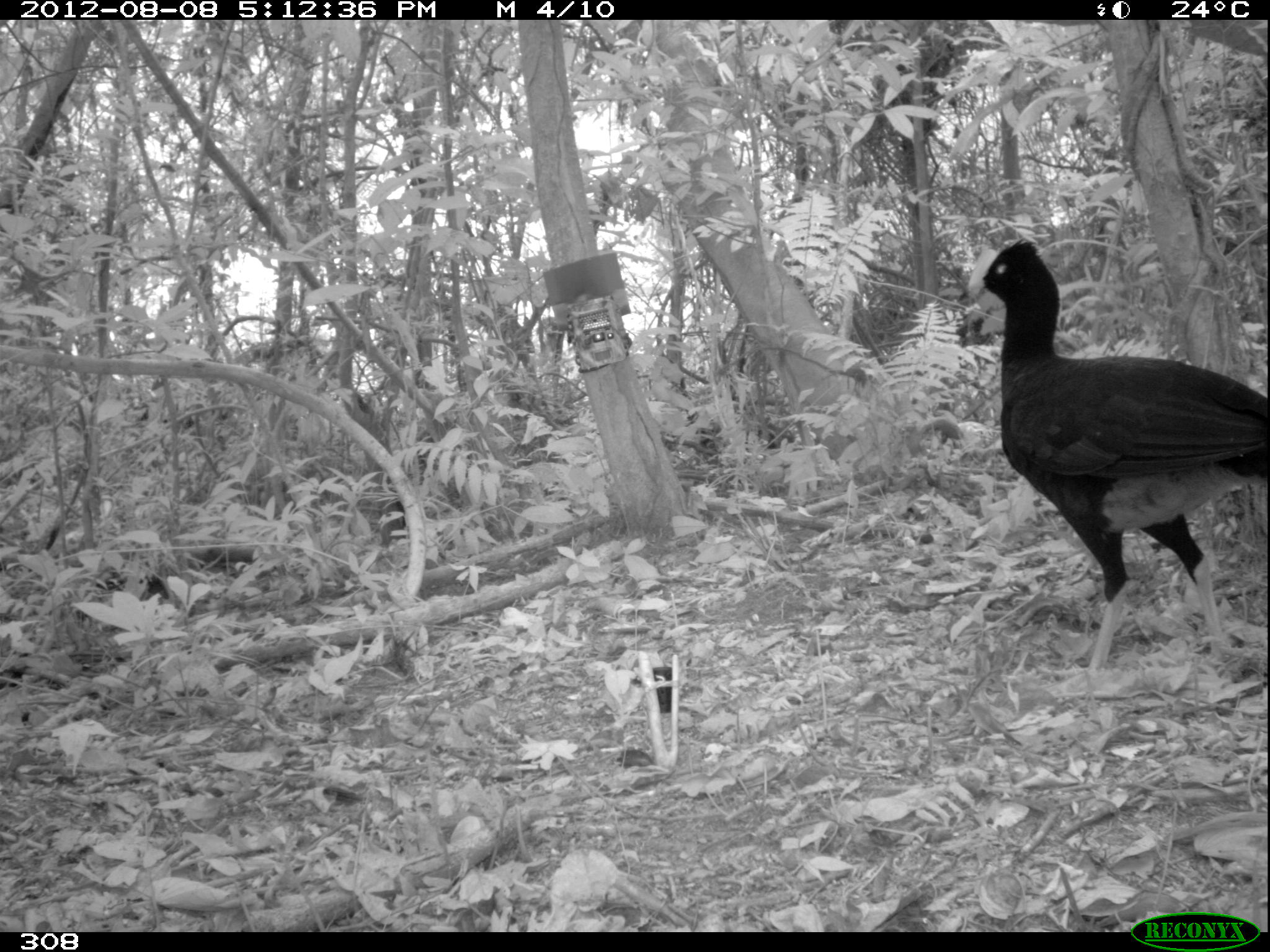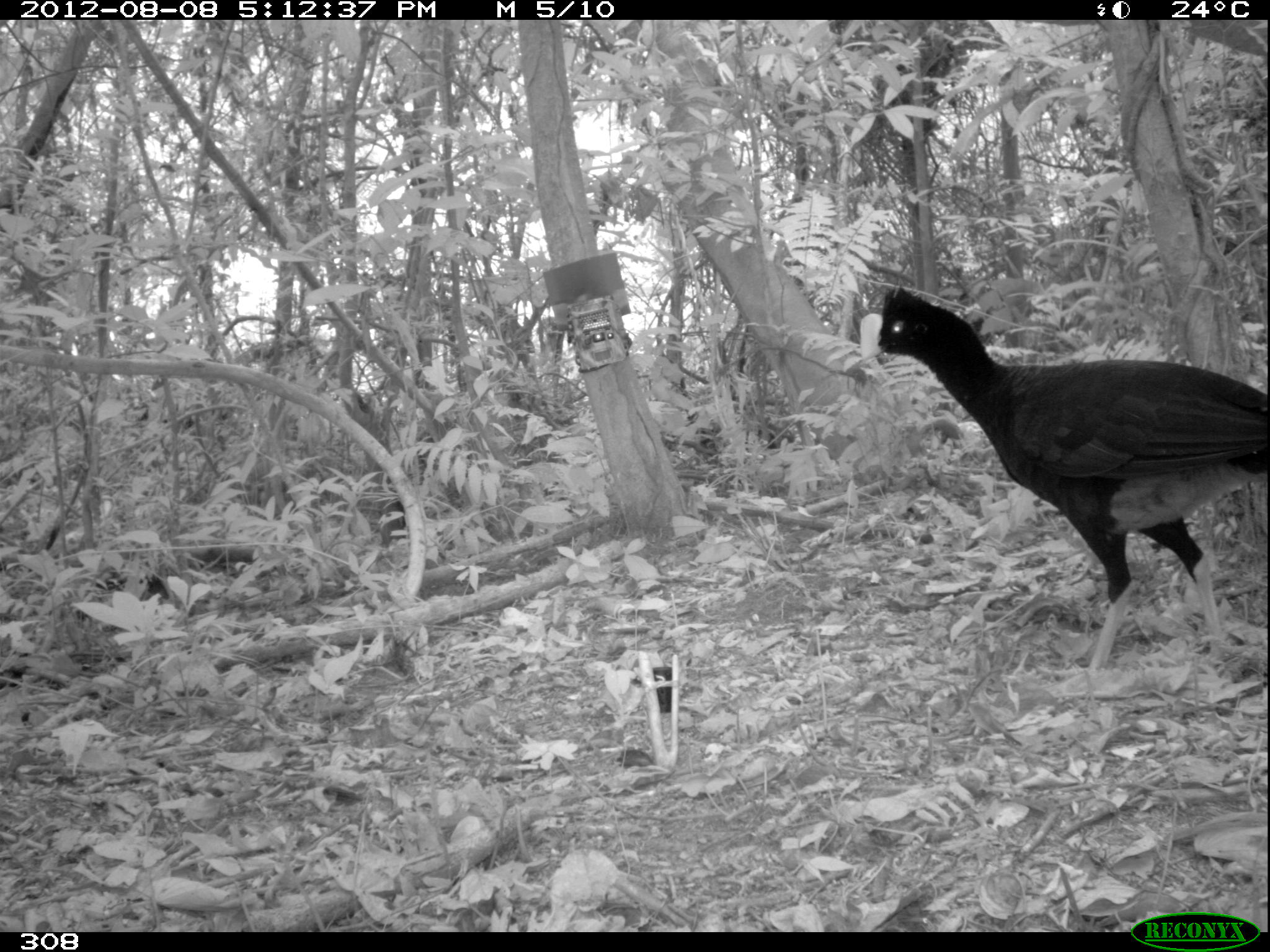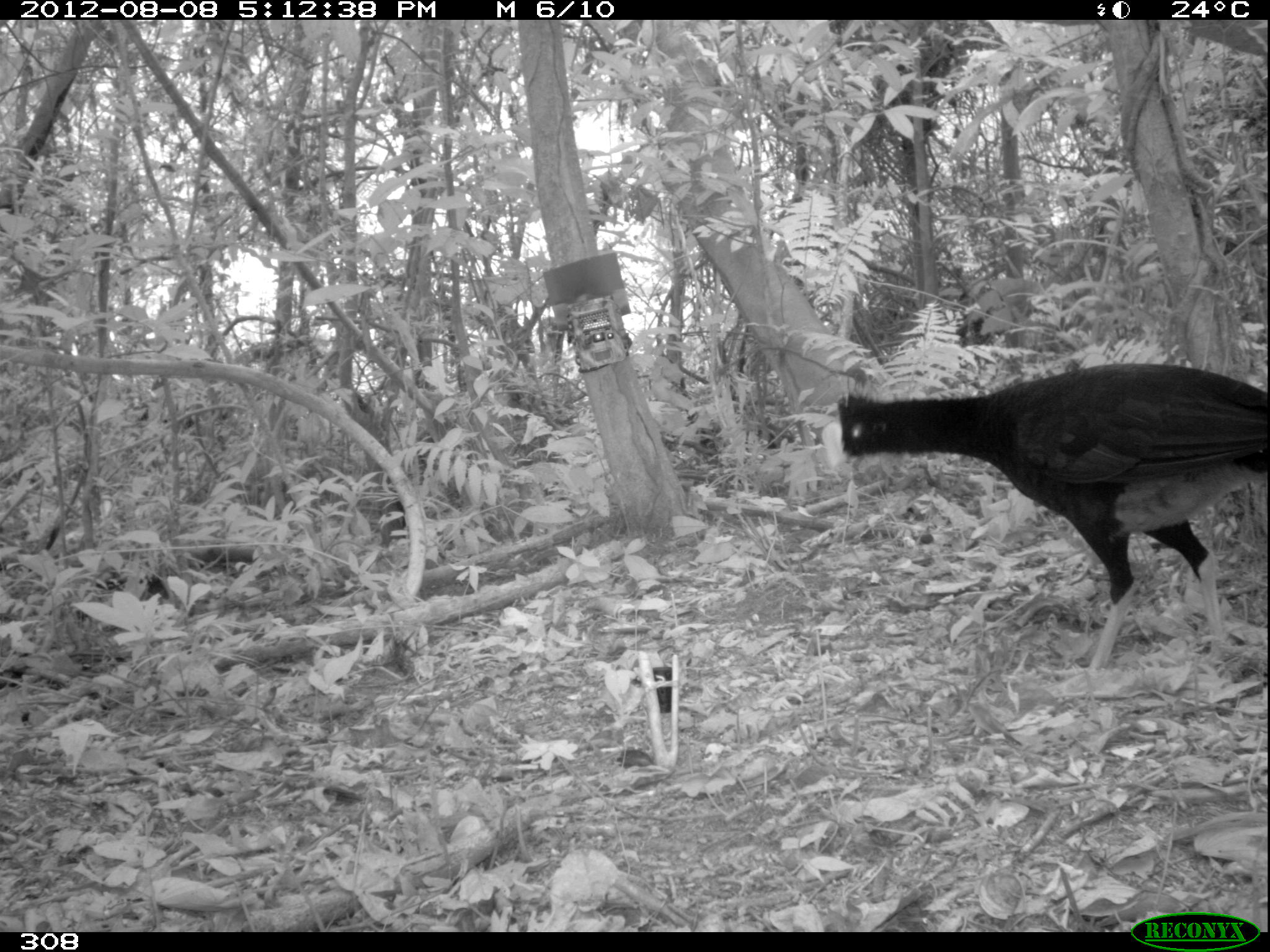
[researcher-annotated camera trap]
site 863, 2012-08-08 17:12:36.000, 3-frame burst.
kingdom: Animalia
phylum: Chordata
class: Aves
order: Galliformes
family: Cracidae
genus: Mitu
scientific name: Mitu tuberosum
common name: razor-billed curassow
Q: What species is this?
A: Mitu tuberosum (razor-billed curassow).